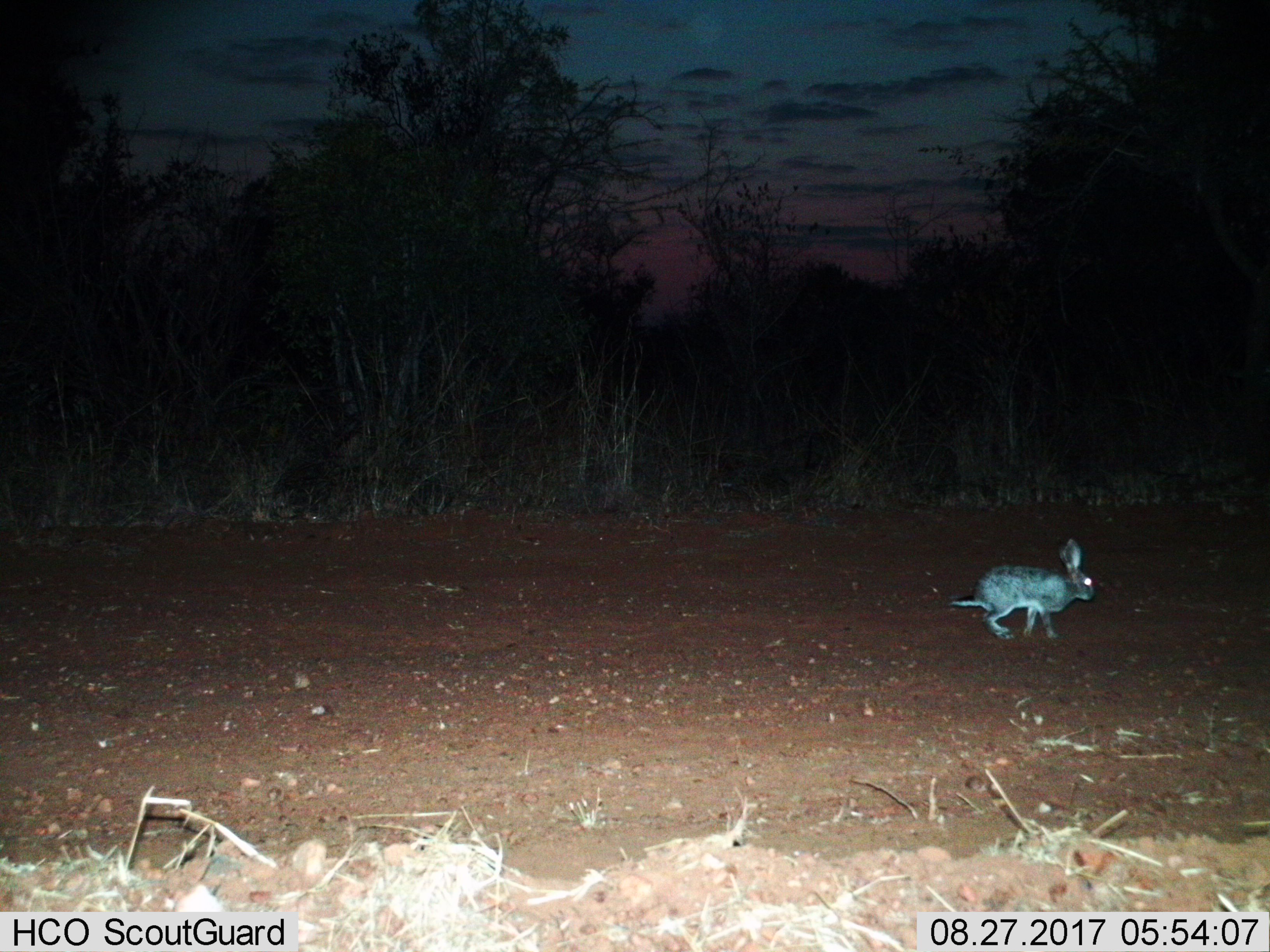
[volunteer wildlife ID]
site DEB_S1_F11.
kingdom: Animalia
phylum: Chordata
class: Mammalia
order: Lagomorpha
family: Leporidae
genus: Lepus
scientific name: Lepus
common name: hare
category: hareunknown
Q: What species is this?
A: Hareunknown (hare) (Lepus).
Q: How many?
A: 1.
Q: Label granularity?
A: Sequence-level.